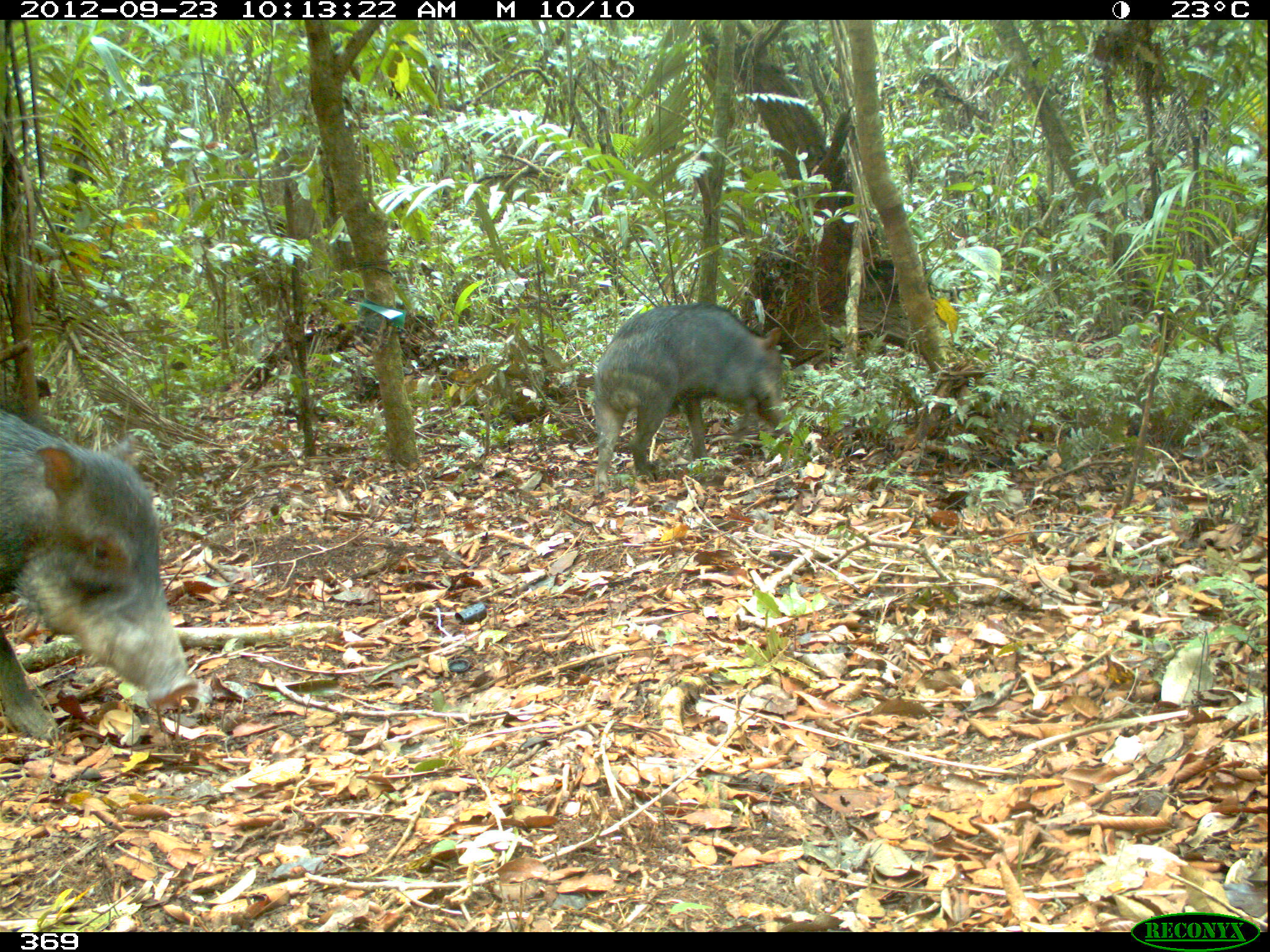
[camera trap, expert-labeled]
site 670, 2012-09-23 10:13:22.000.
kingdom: Animalia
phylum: Chordata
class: Mammalia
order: Artiodactyla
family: Tayassuidae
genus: Tayassu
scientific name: Tayassu pecari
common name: white-lipped peccary